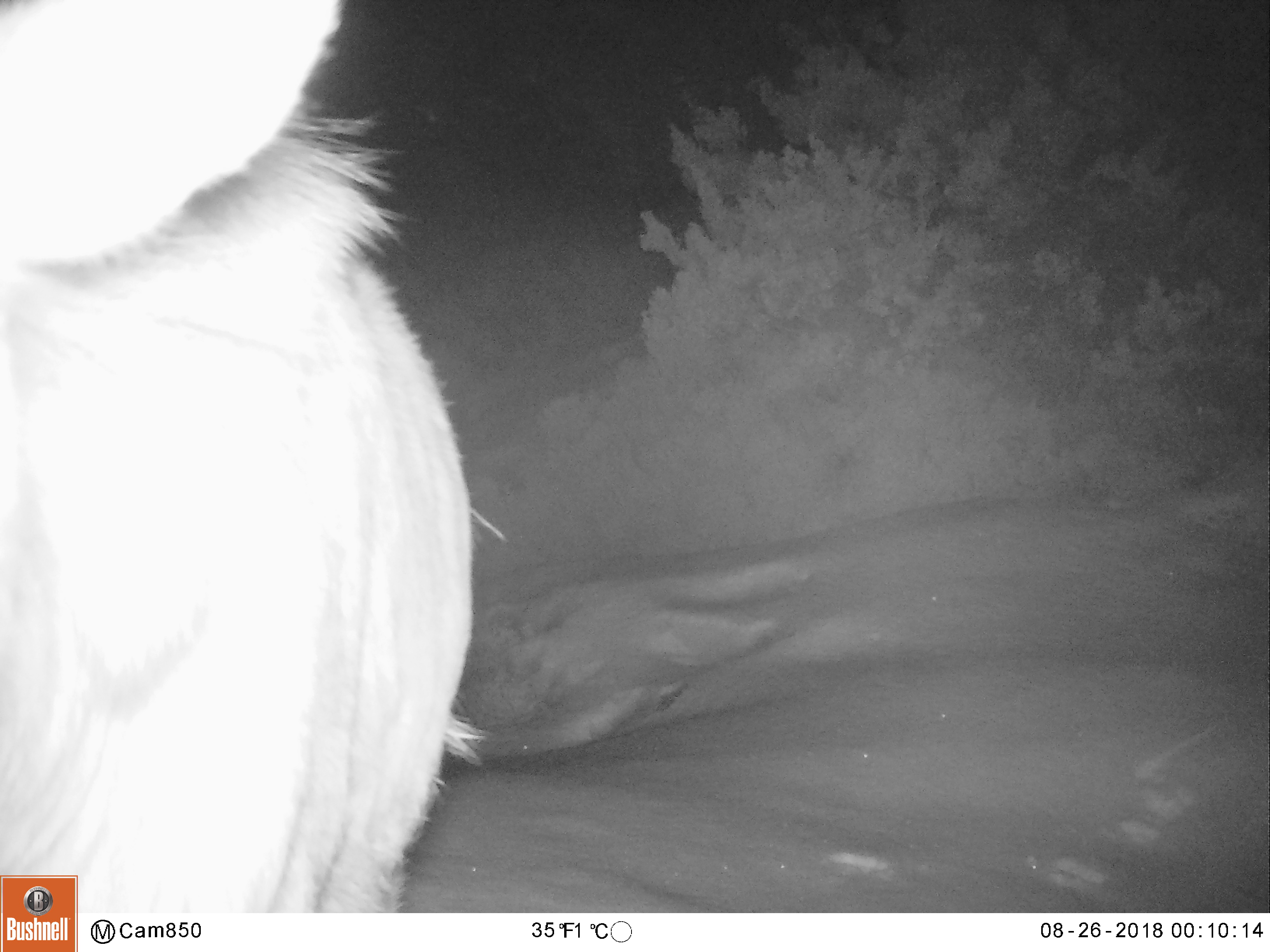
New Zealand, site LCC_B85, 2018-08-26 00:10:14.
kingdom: Animalia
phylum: Chordata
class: Mammalia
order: Artiodactyla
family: Bovidae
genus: Nilgiritragus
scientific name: Nilgiritragus hylocrius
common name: tahr